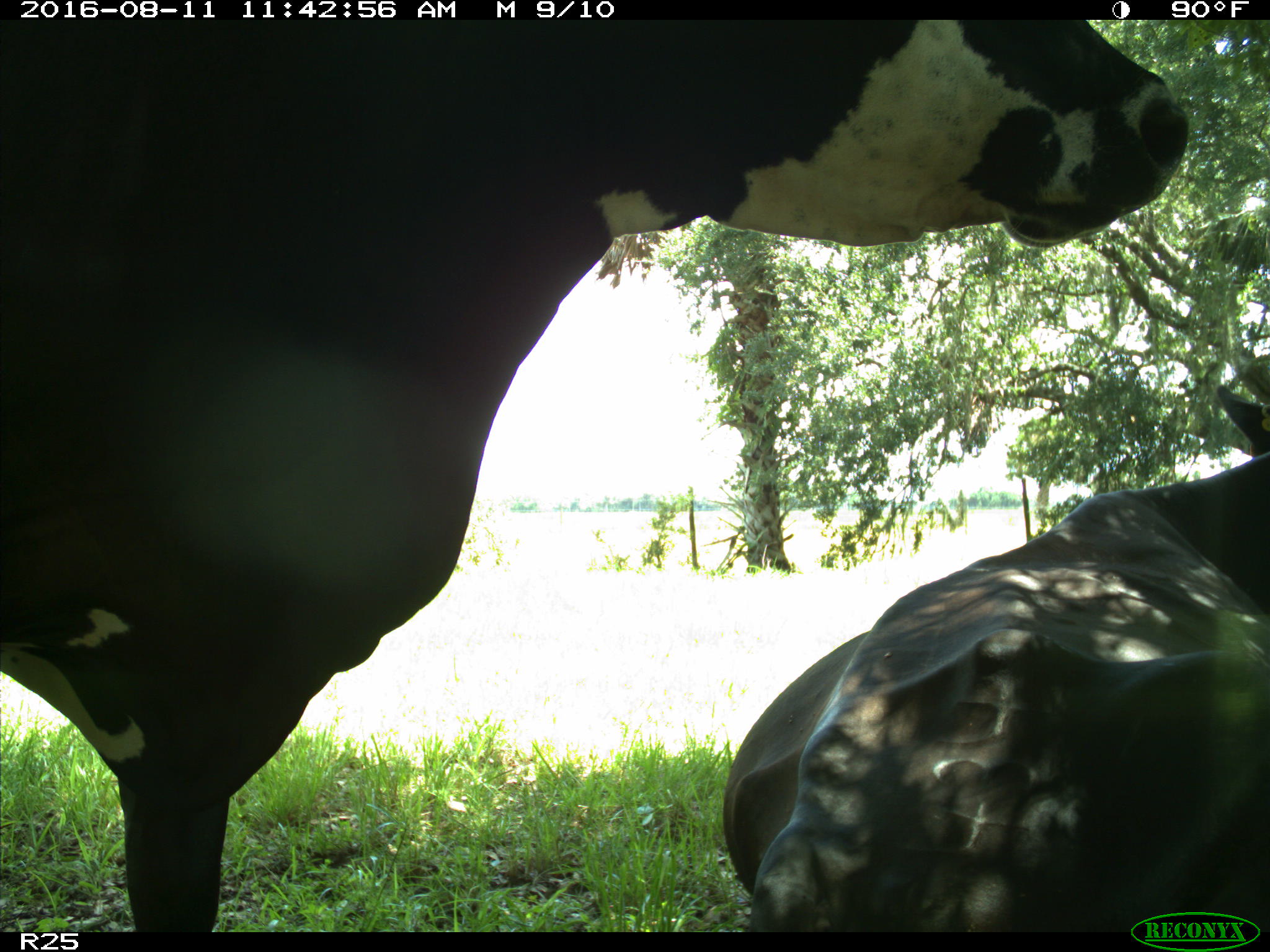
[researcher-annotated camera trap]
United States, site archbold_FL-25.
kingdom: Animalia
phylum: Chordata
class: Mammalia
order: Artiodactyla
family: Bovidae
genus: Bos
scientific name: Bos taurus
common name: domestic cow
Bos taurus (domestic cow).